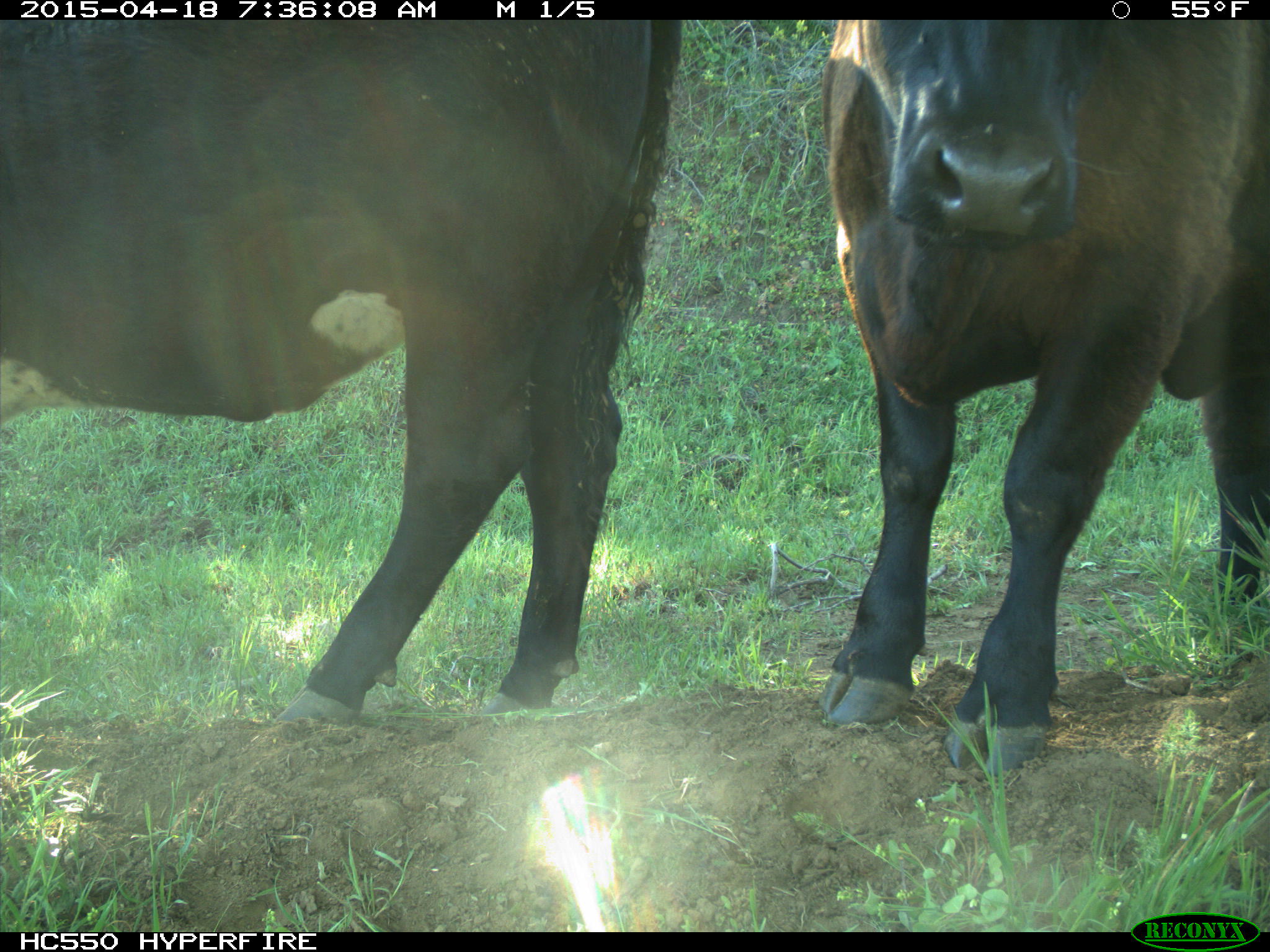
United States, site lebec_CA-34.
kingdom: Animalia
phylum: Chordata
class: Mammalia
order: Artiodactyla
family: Bovidae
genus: Bos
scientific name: Bos taurus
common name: domestic cow